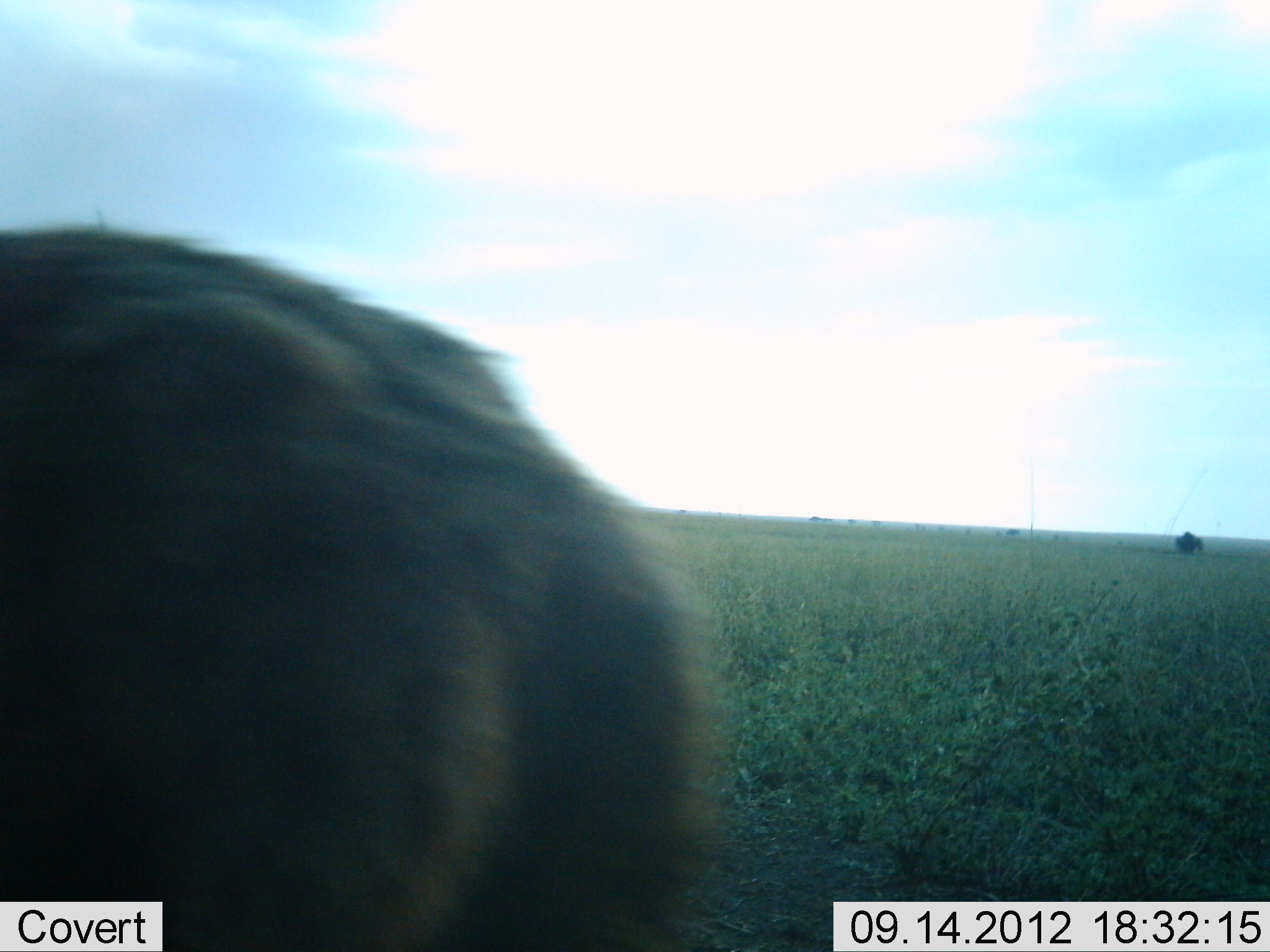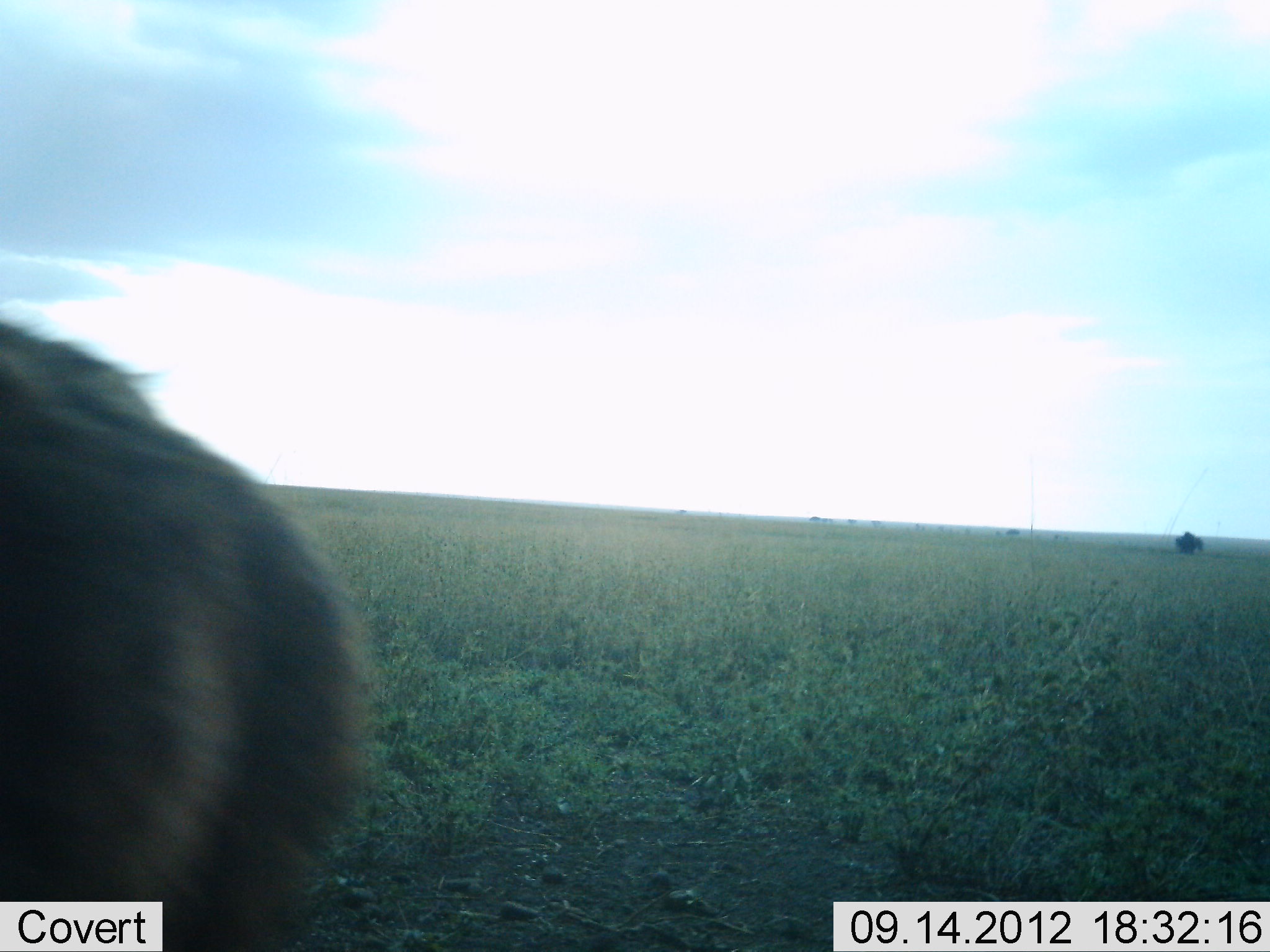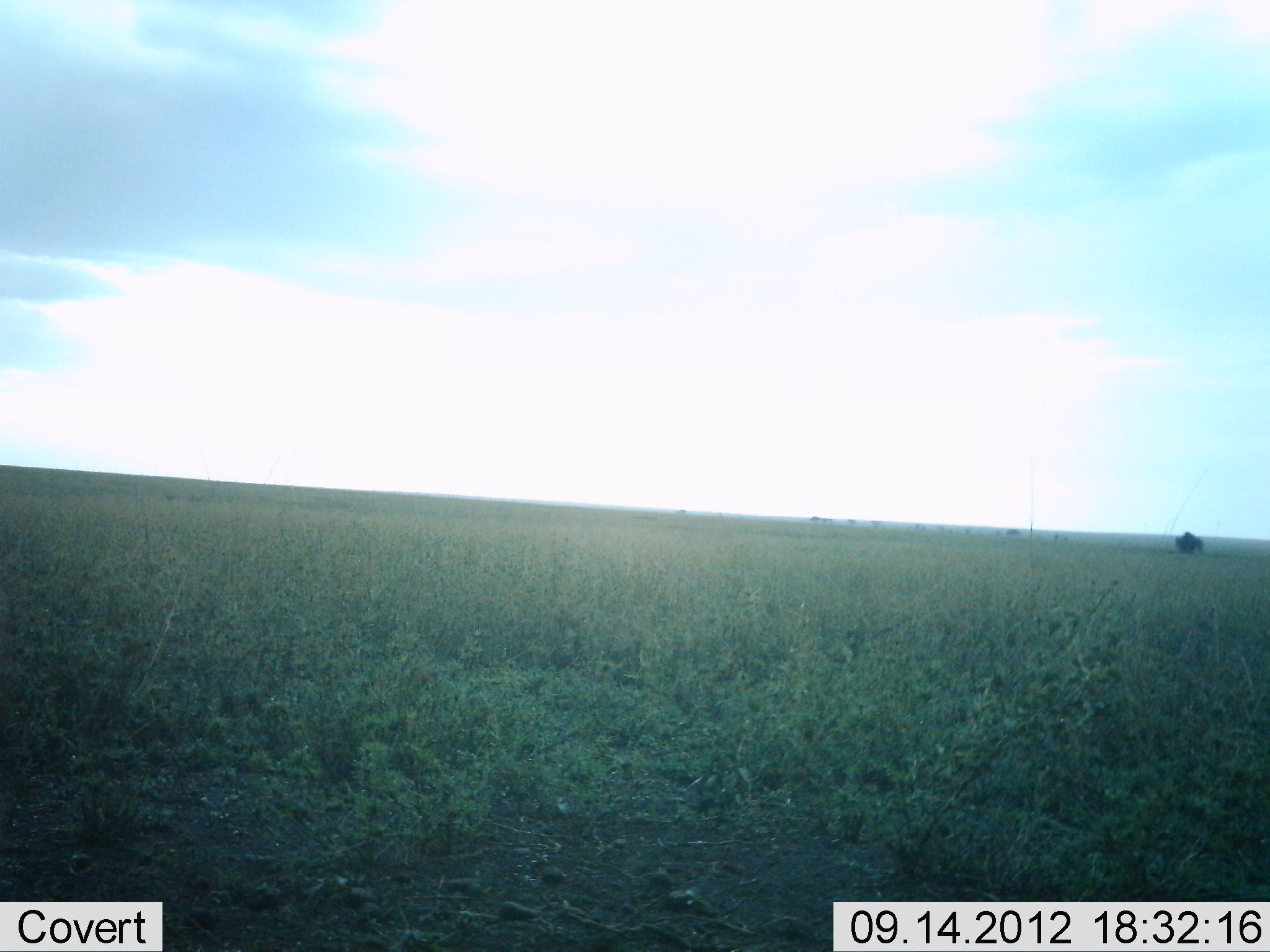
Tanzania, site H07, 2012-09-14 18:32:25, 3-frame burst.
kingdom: Animalia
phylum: Chordata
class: Mammalia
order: Carnivora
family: Hyaenidae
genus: Crocuta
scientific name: Crocuta crocuta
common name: spotted hyena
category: hyenaspotted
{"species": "hyenaspotted (spotted hyena) (Crocuta crocuta)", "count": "1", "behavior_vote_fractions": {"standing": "0%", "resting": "0%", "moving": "100%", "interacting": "0%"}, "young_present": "0%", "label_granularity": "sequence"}